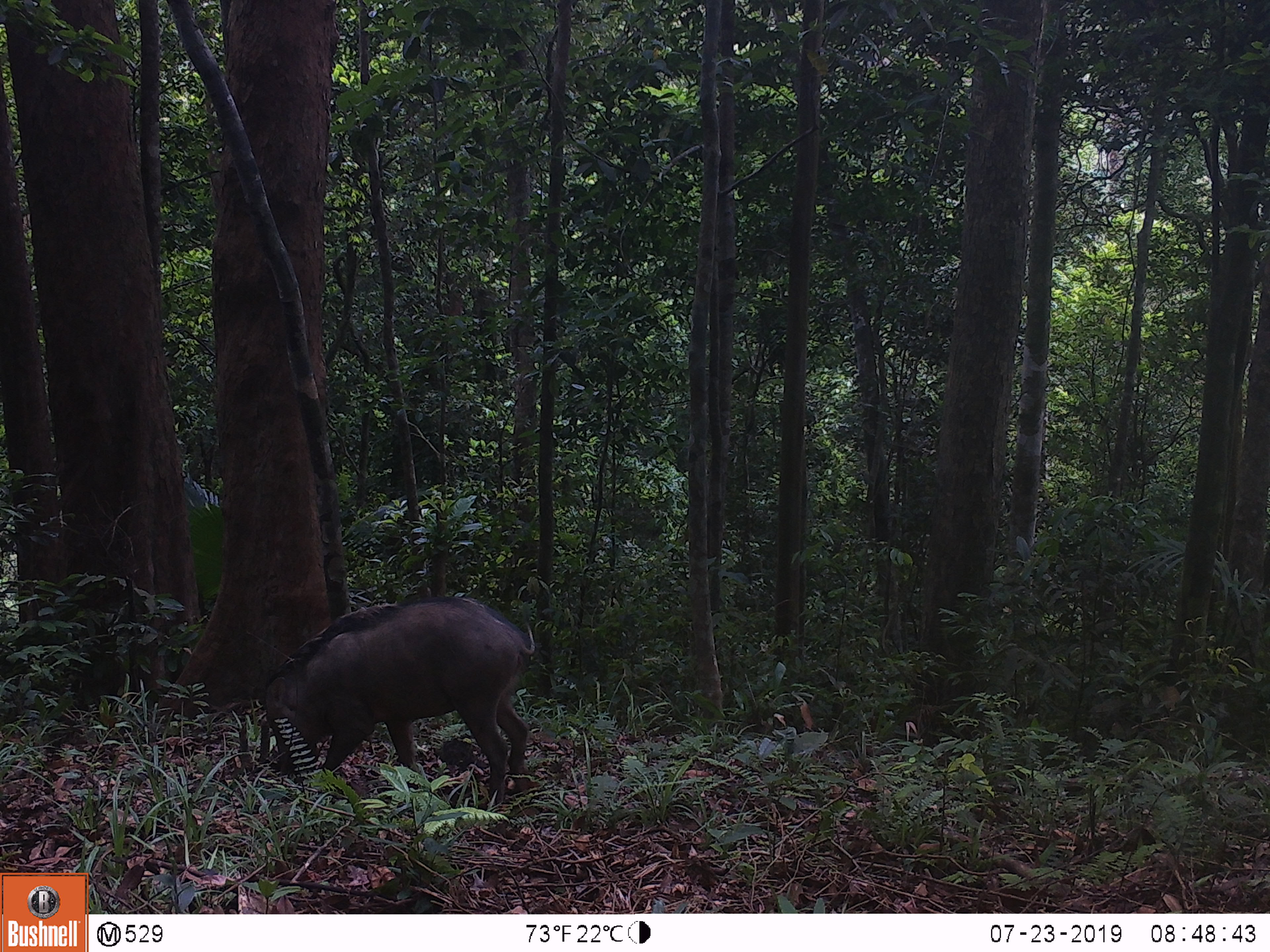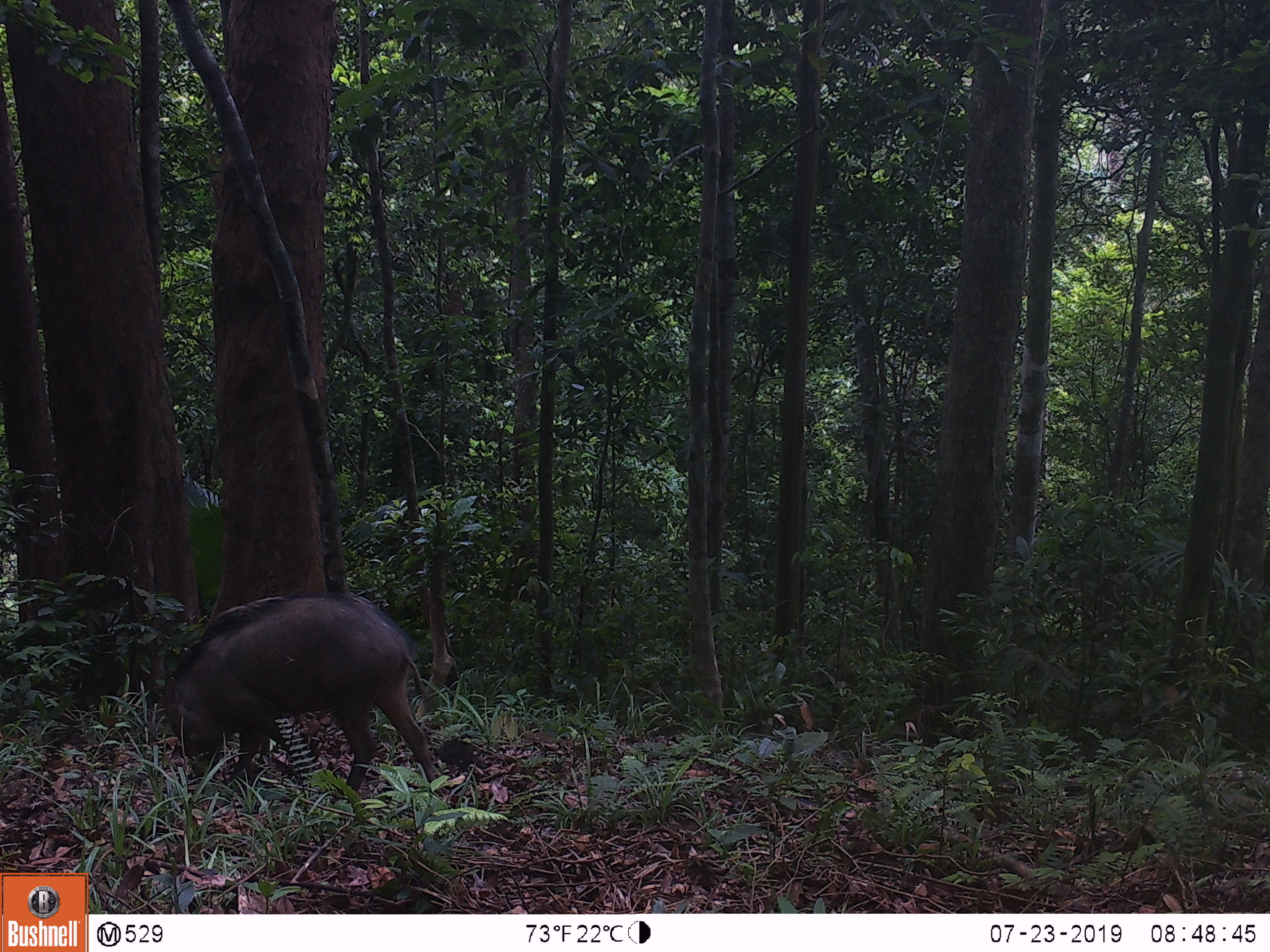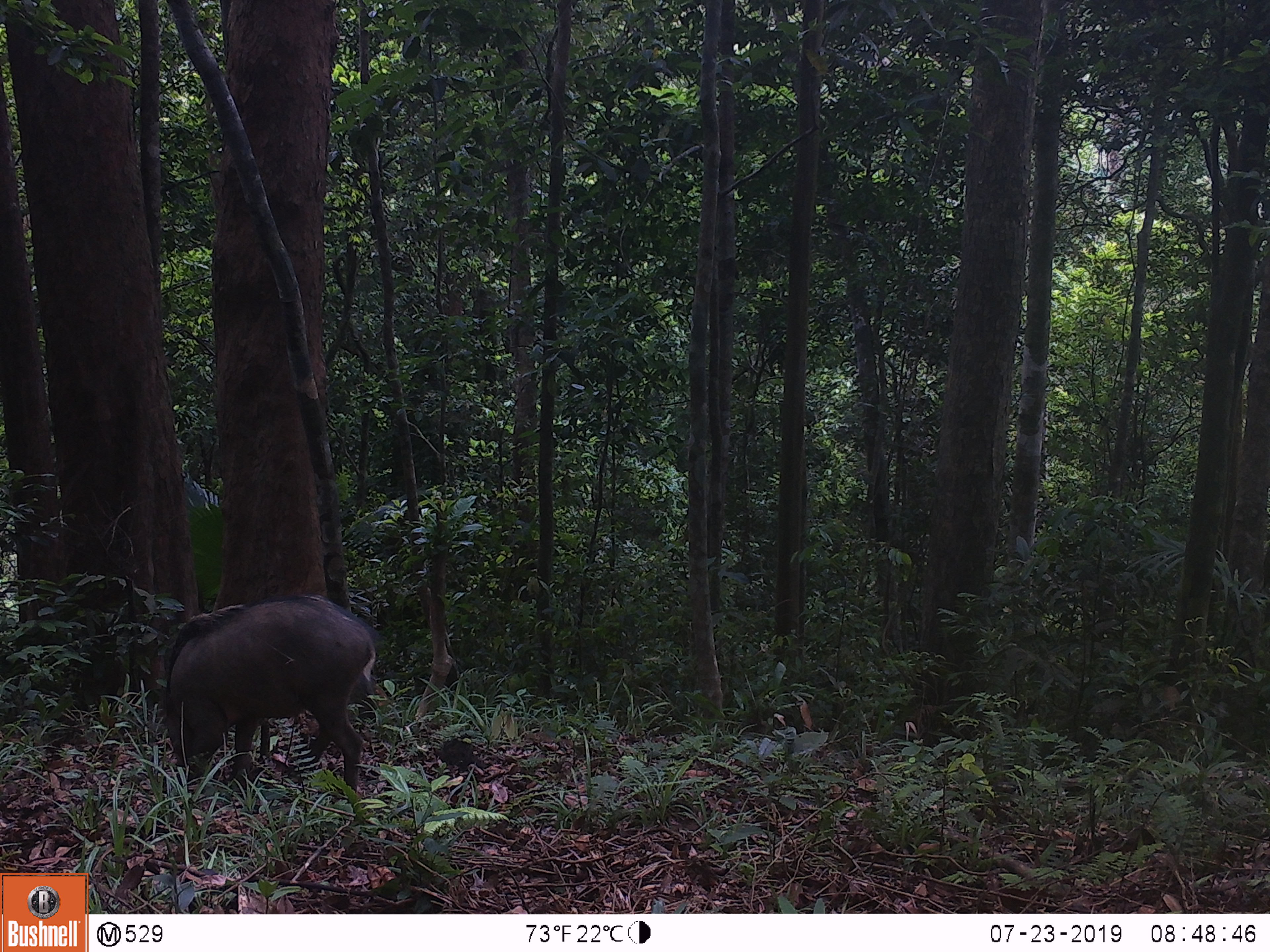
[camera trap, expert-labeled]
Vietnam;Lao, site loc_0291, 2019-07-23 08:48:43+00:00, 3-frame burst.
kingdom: Animalia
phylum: Chordata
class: Mammalia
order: Artiodactyla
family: Suidae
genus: Sus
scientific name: Sus scrofa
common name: eurasian wild pig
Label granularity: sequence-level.